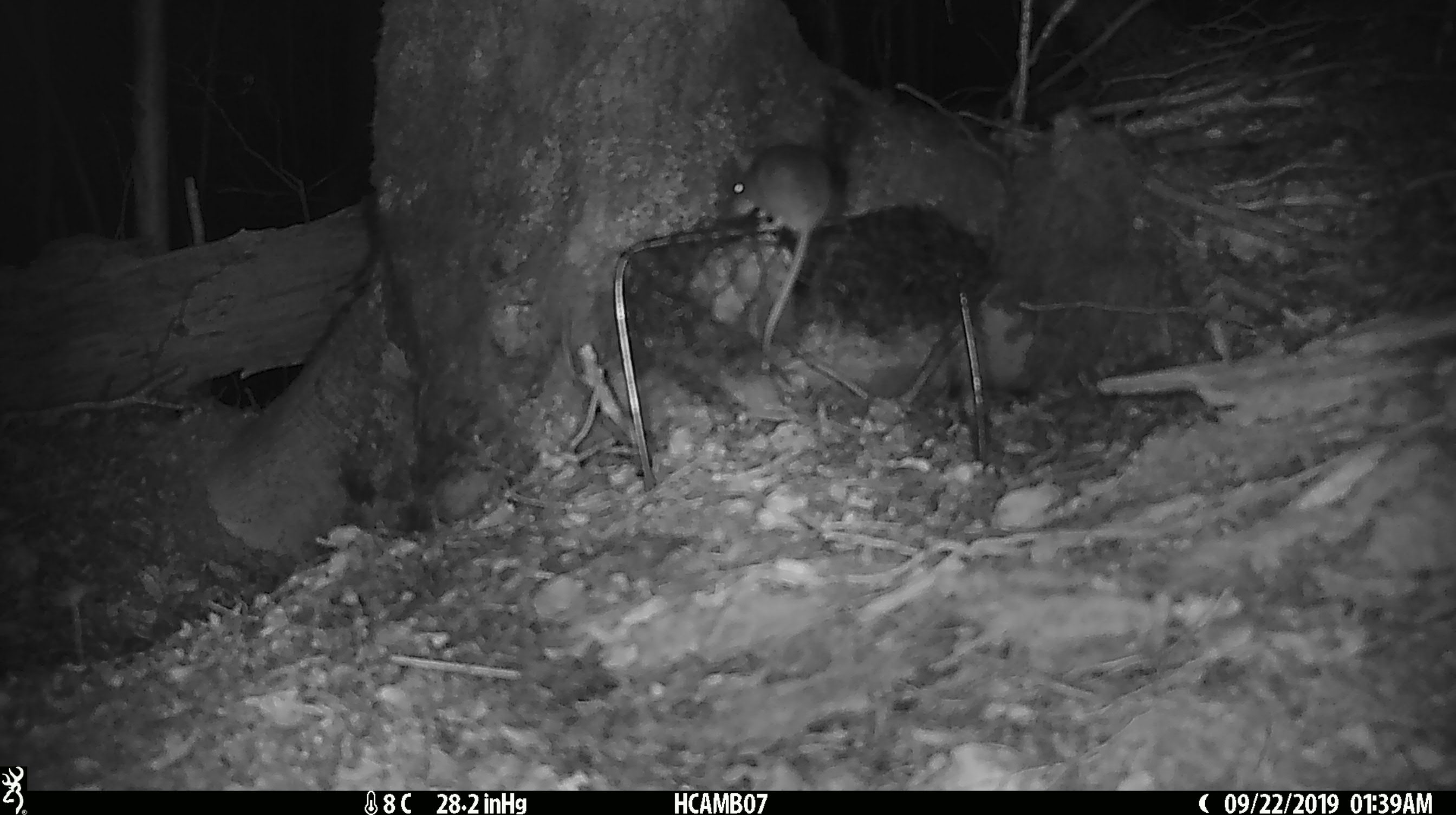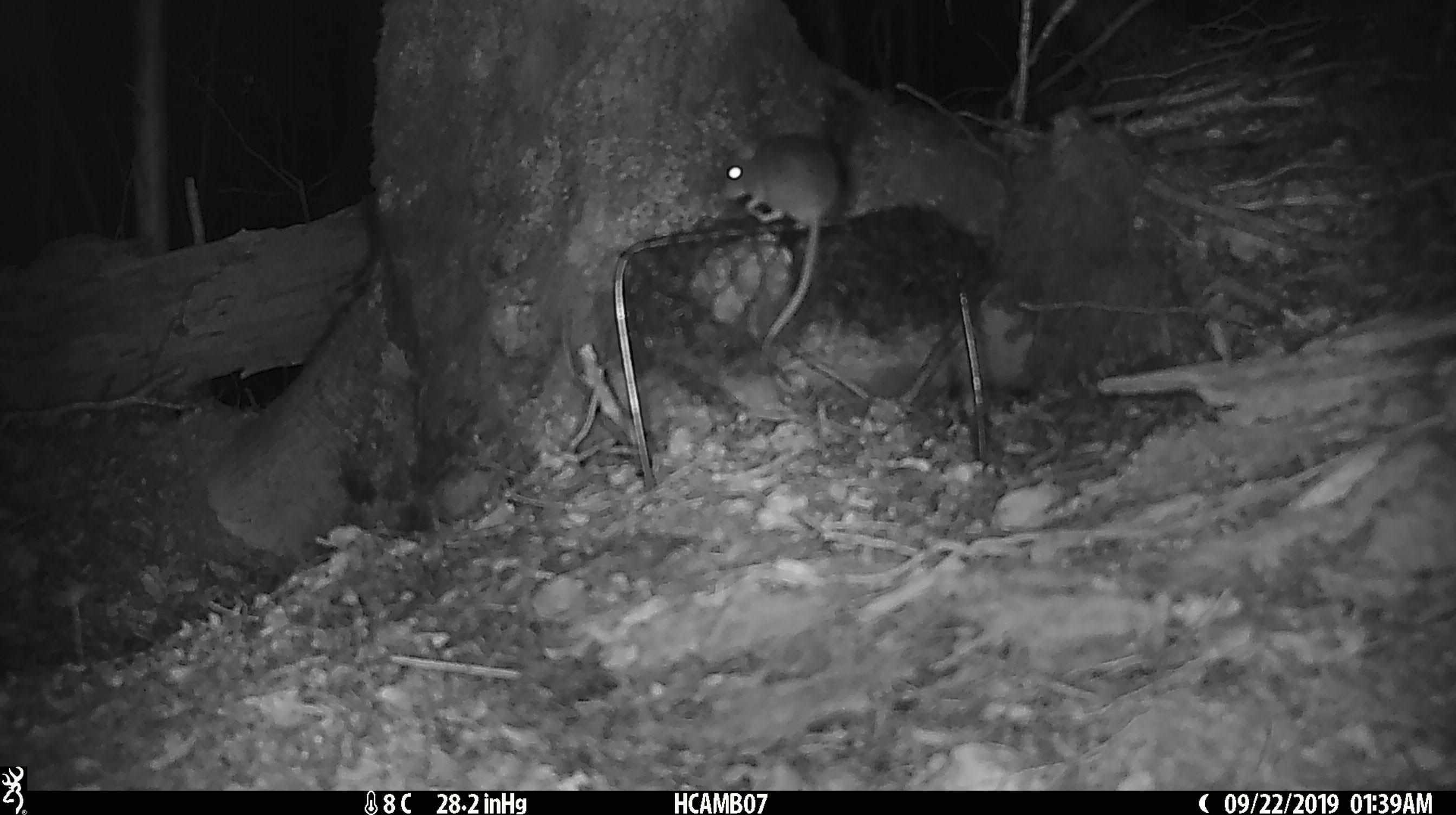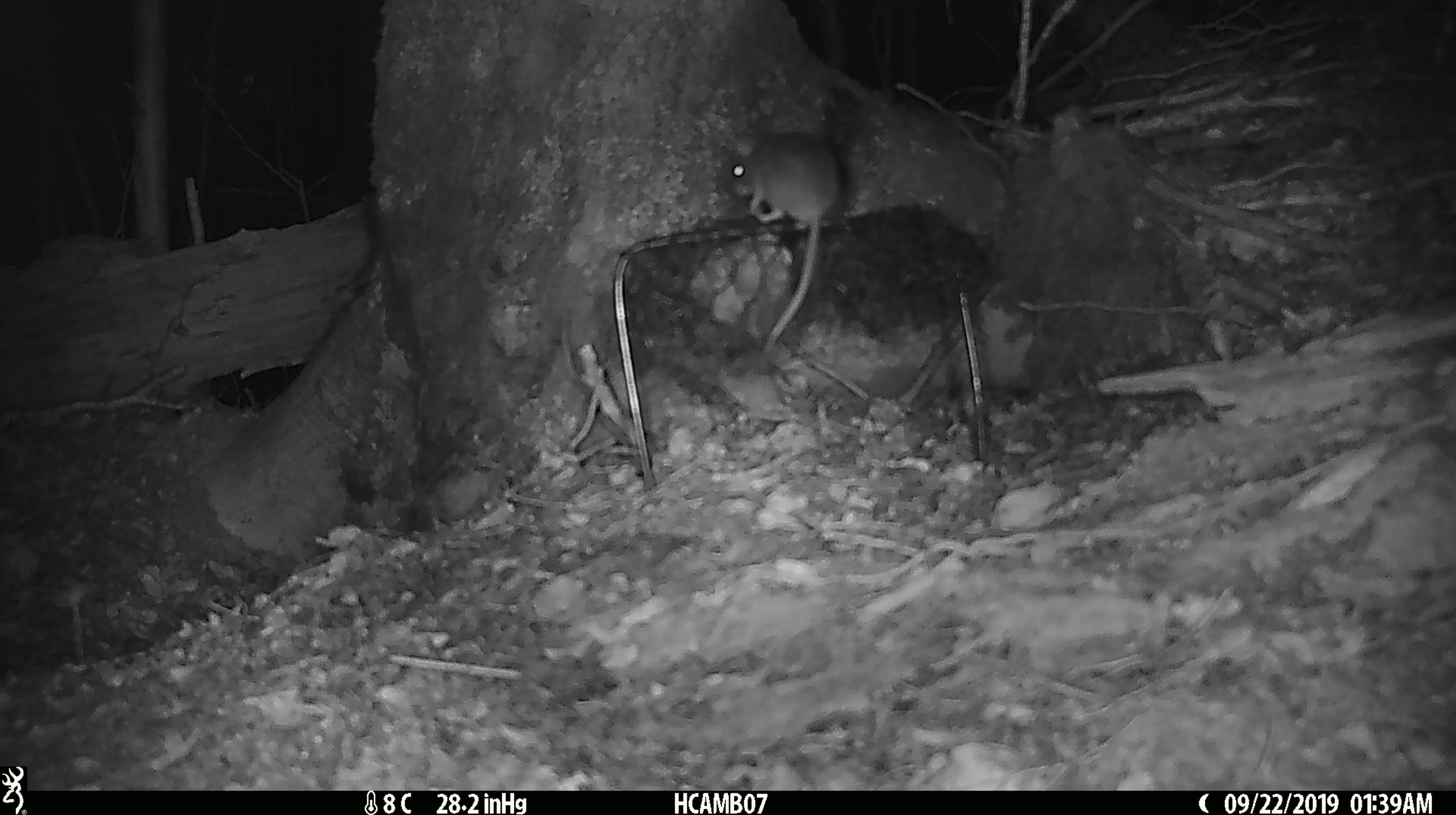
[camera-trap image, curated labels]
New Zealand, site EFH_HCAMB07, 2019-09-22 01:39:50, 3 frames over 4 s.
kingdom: Animalia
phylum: Chordata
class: Mammalia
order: Rodentia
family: Muridae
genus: Mus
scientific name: Mus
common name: mouse